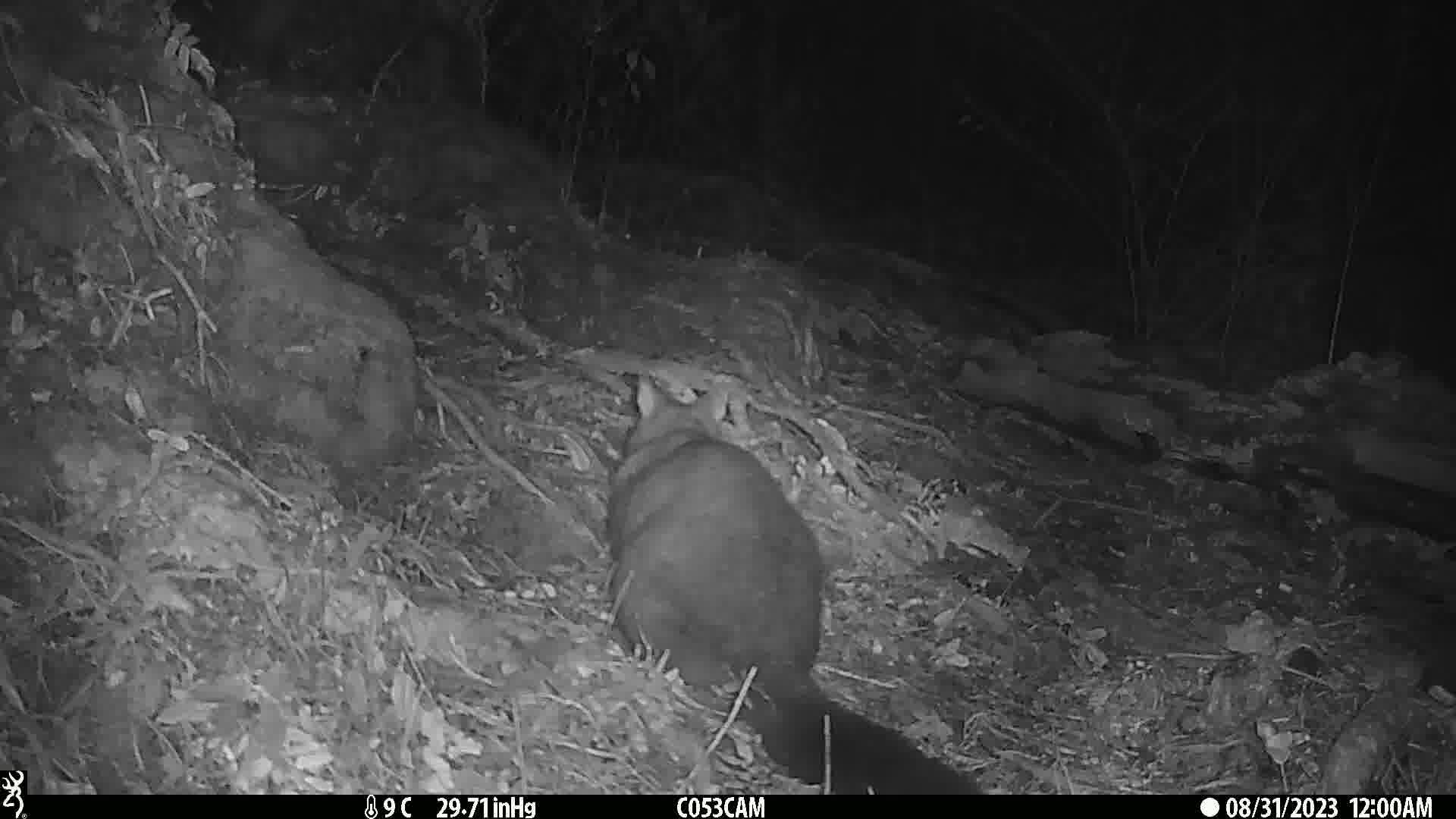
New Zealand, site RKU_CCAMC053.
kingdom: Animalia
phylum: Chordata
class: Mammalia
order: Diprotodontia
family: Phalangeridae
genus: Trichosurus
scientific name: Trichosurus vulpecula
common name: common brushtail possum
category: possum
Possum (common brushtail possum) (Trichosurus vulpecula).